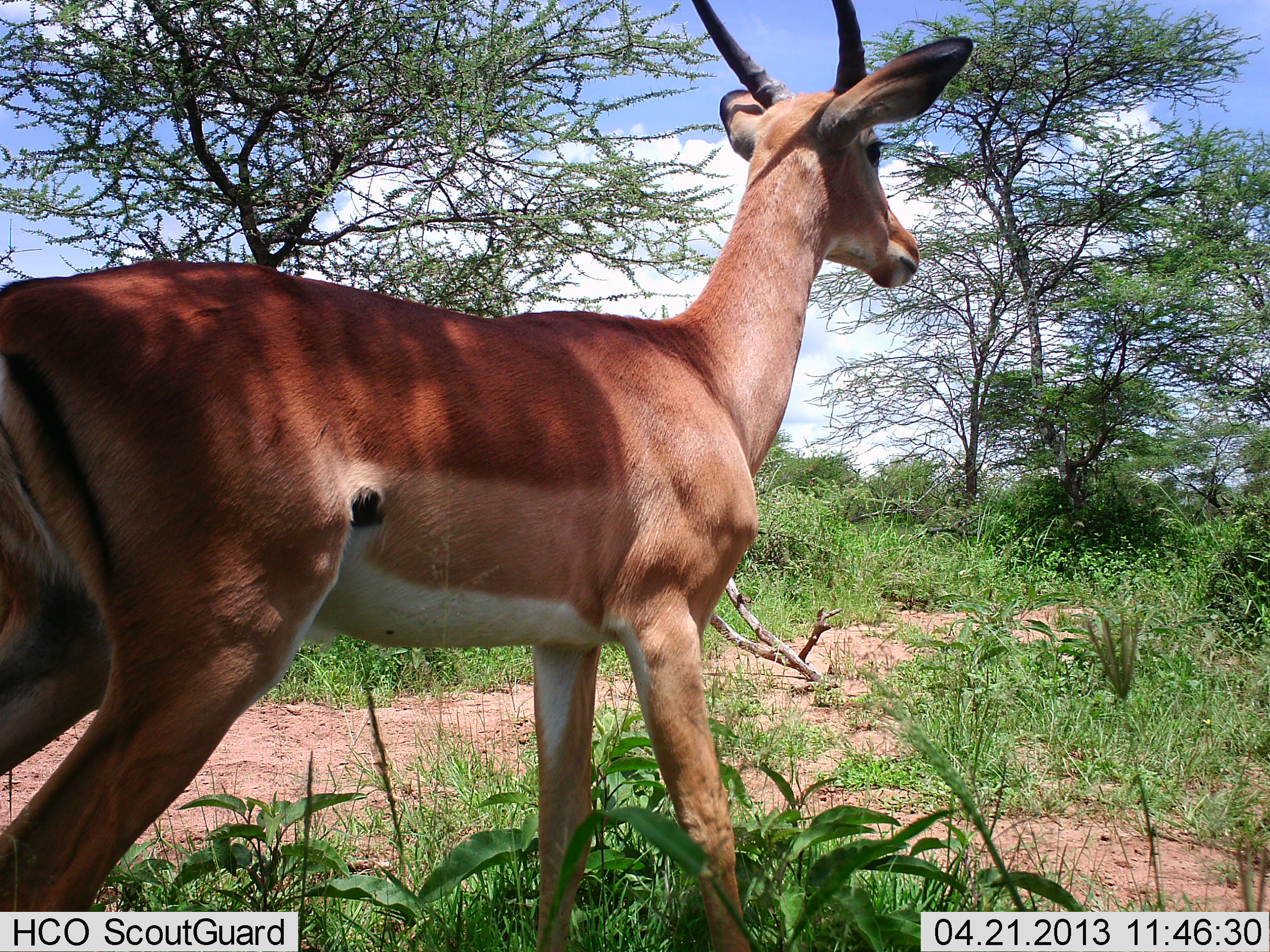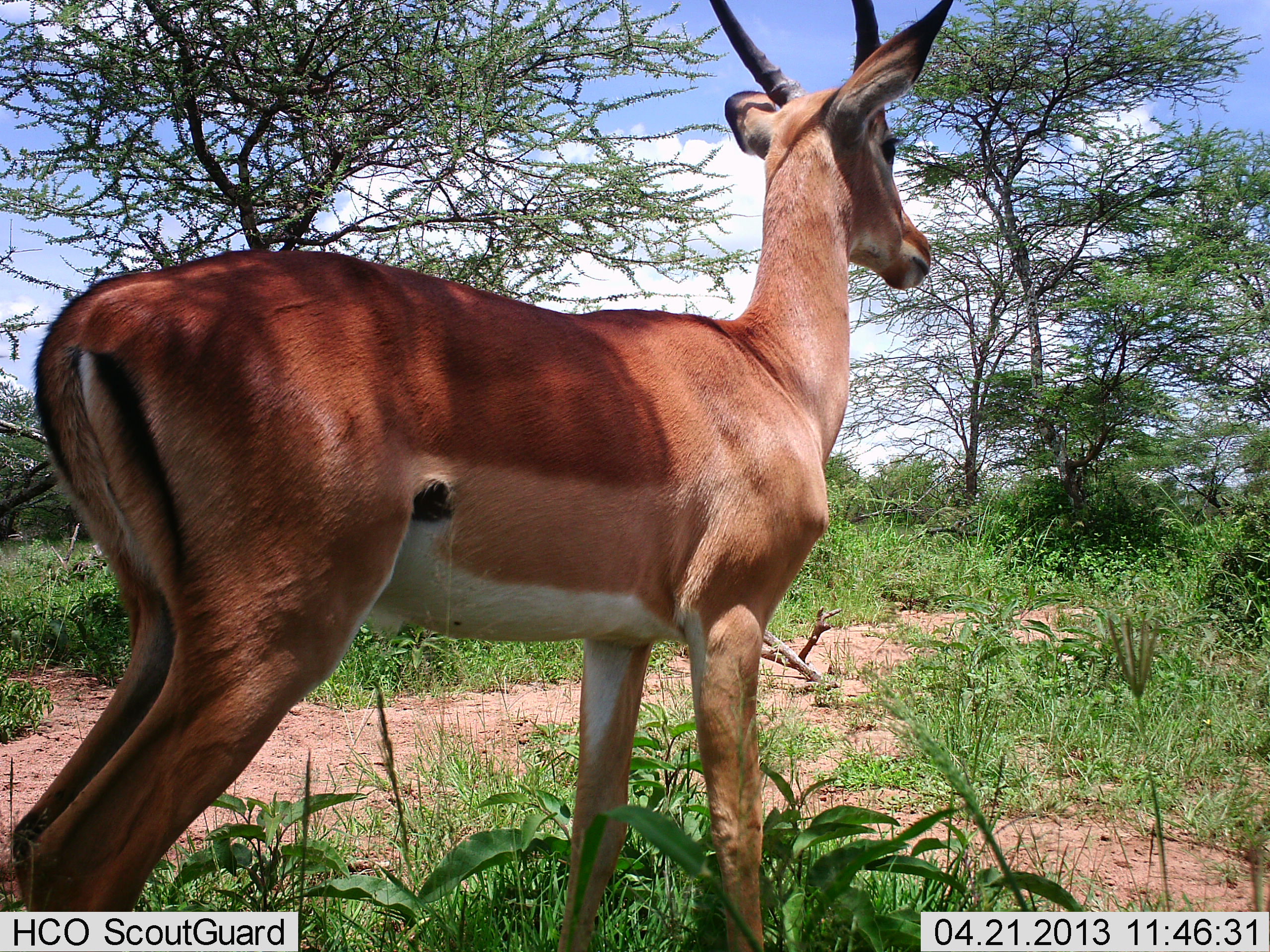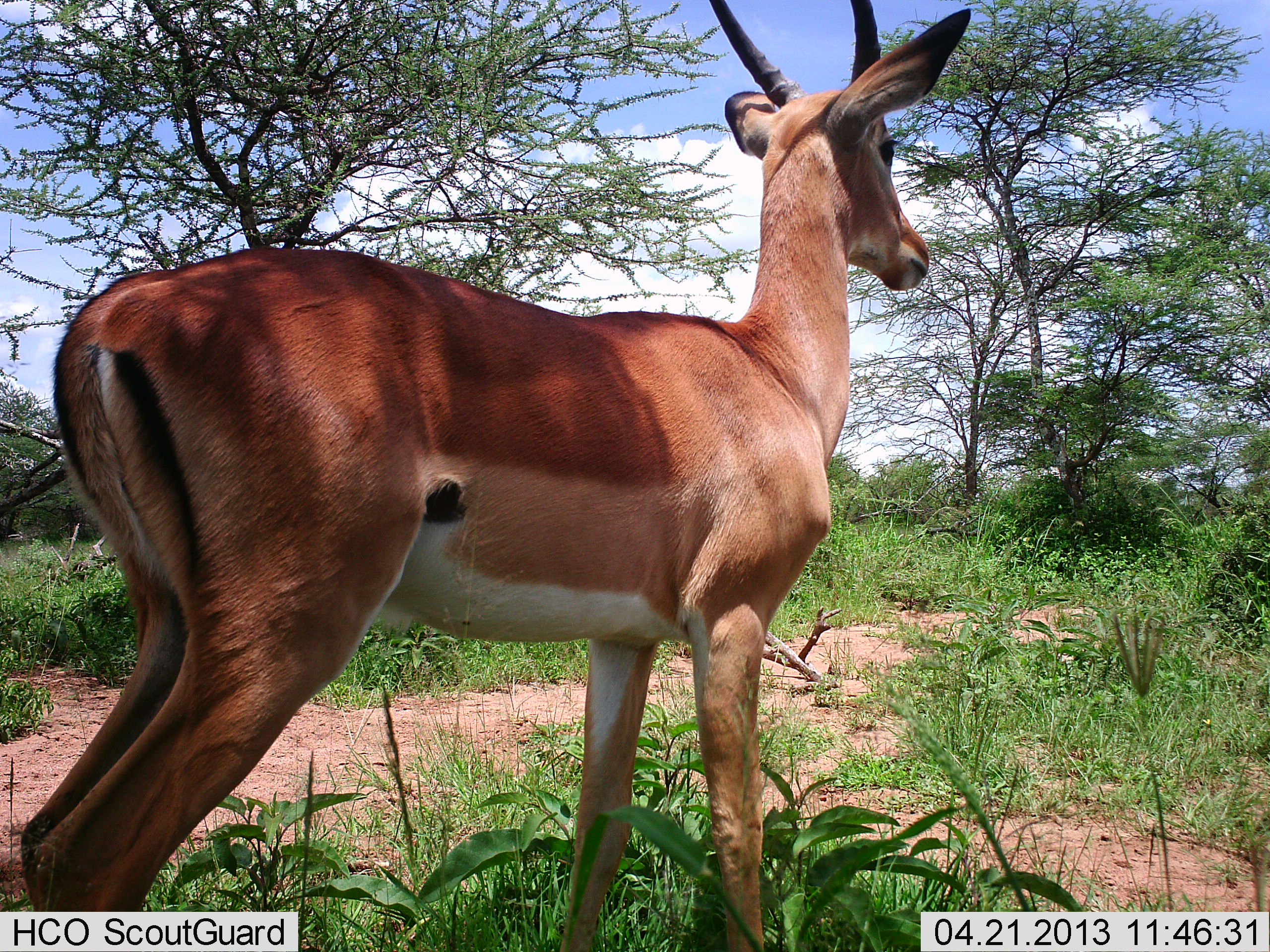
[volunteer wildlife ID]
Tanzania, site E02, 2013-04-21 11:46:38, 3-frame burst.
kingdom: Animalia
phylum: Chordata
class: Mammalia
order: Artiodactyla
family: Bovidae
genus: Aepyceros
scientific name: Aepyceros melampus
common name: impala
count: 1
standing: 100%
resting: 0%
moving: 0%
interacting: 0%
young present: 0%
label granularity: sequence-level